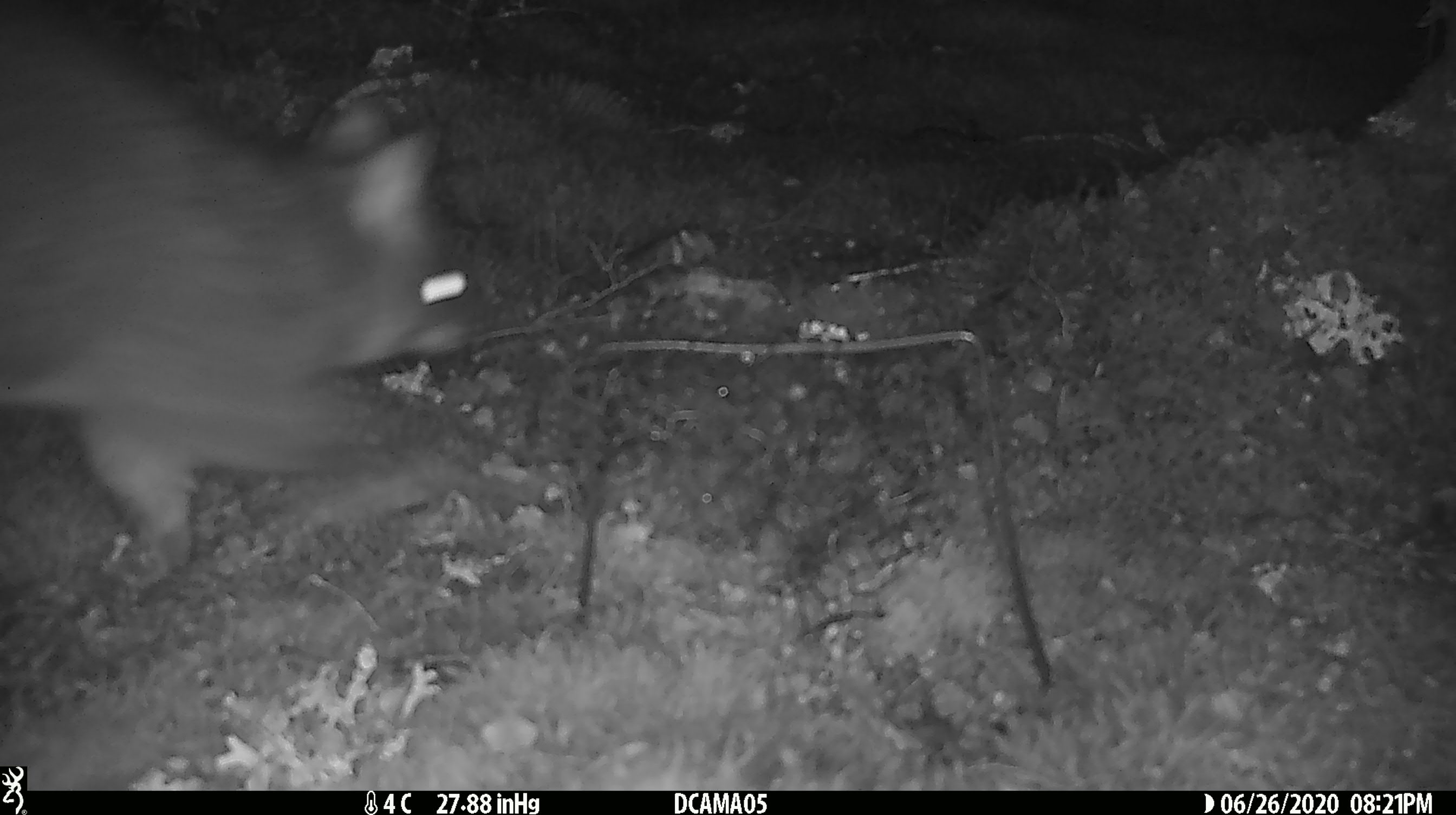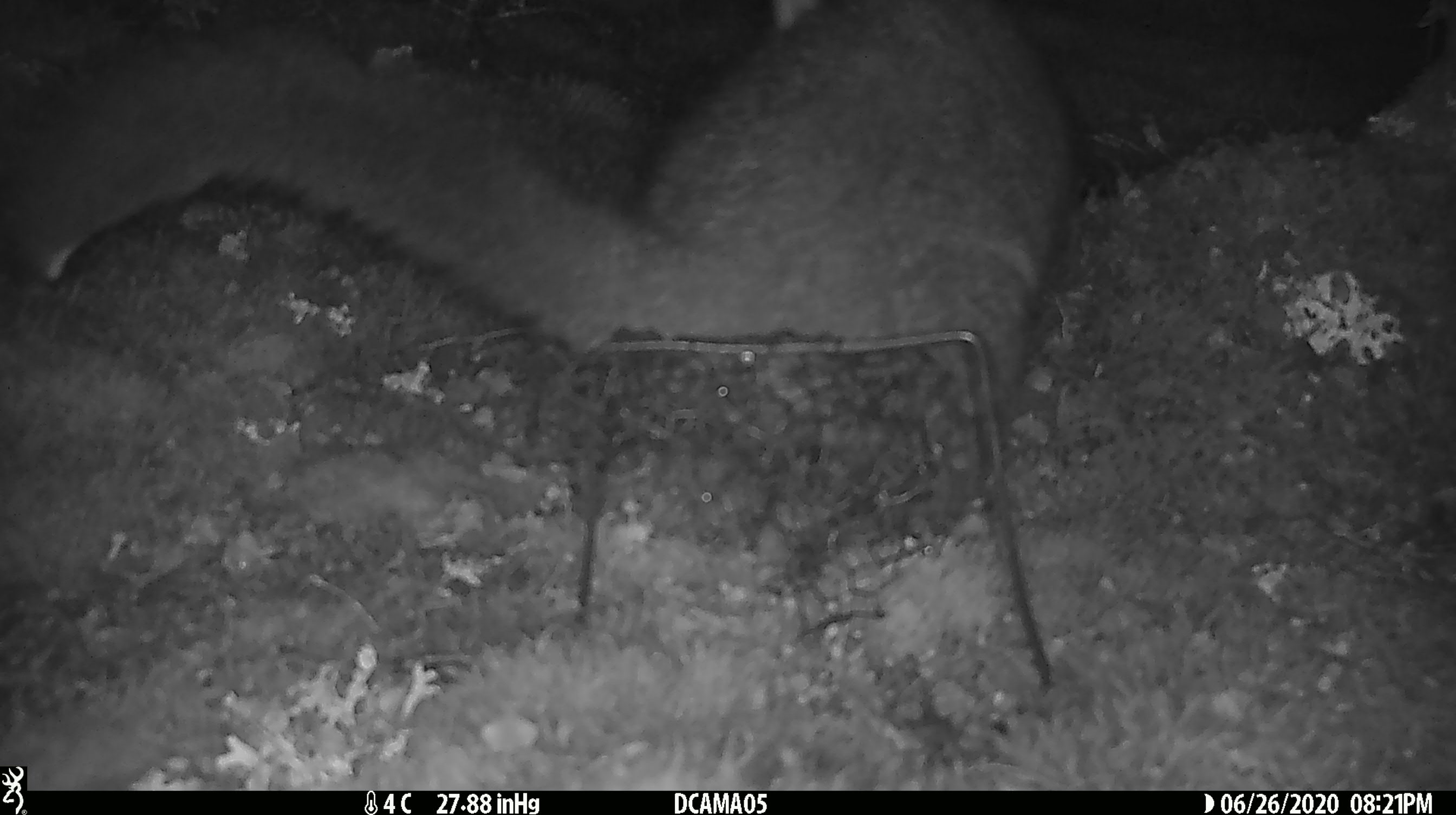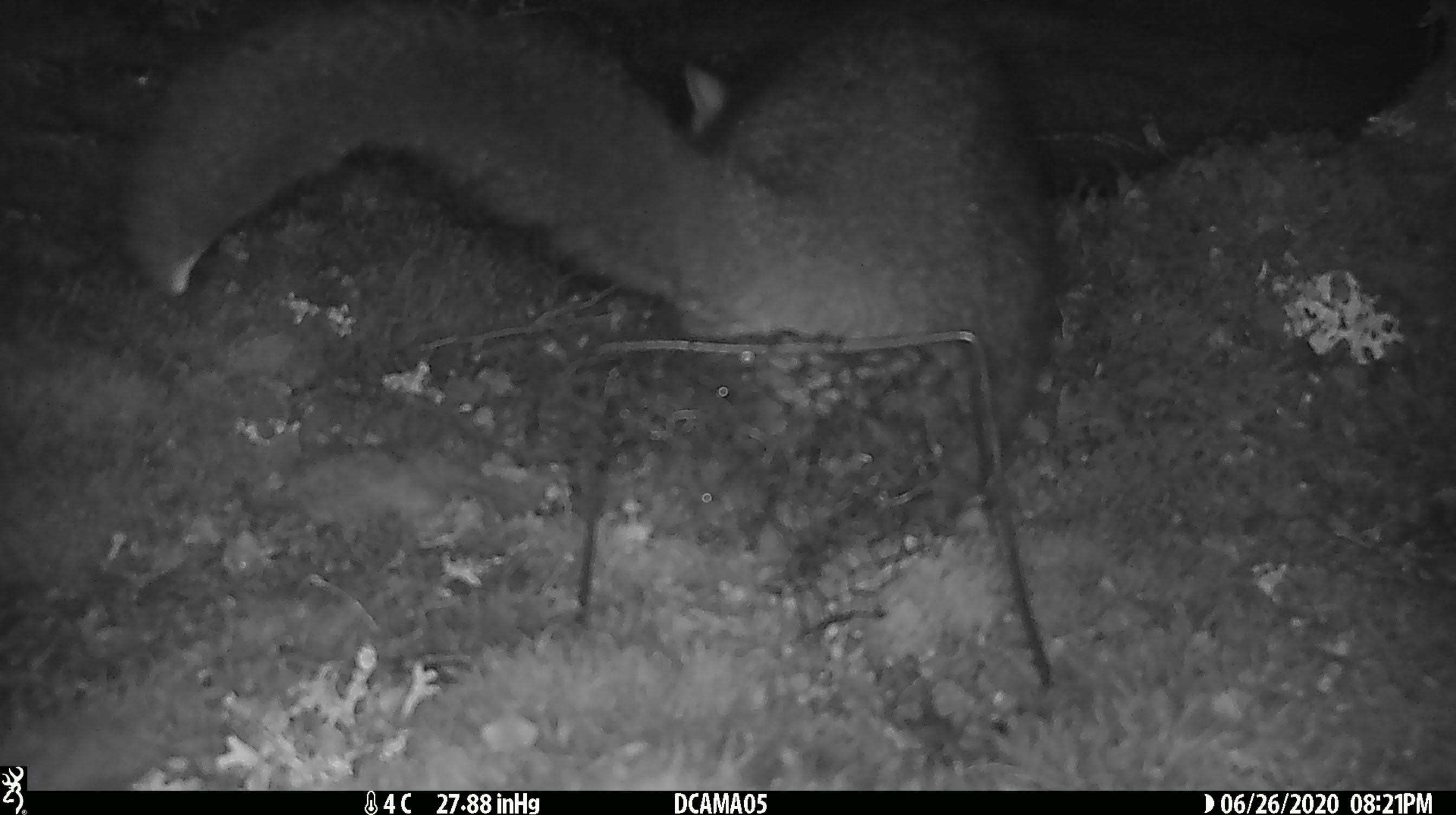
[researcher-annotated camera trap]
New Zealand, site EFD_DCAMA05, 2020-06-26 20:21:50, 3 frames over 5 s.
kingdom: Animalia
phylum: Chordata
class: Mammalia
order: Diprotodontia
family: Phalangeridae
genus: Trichosurus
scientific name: Trichosurus vulpecula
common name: common brushtail possum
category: possum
Possum (common brushtail possum) (Trichosurus vulpecula).